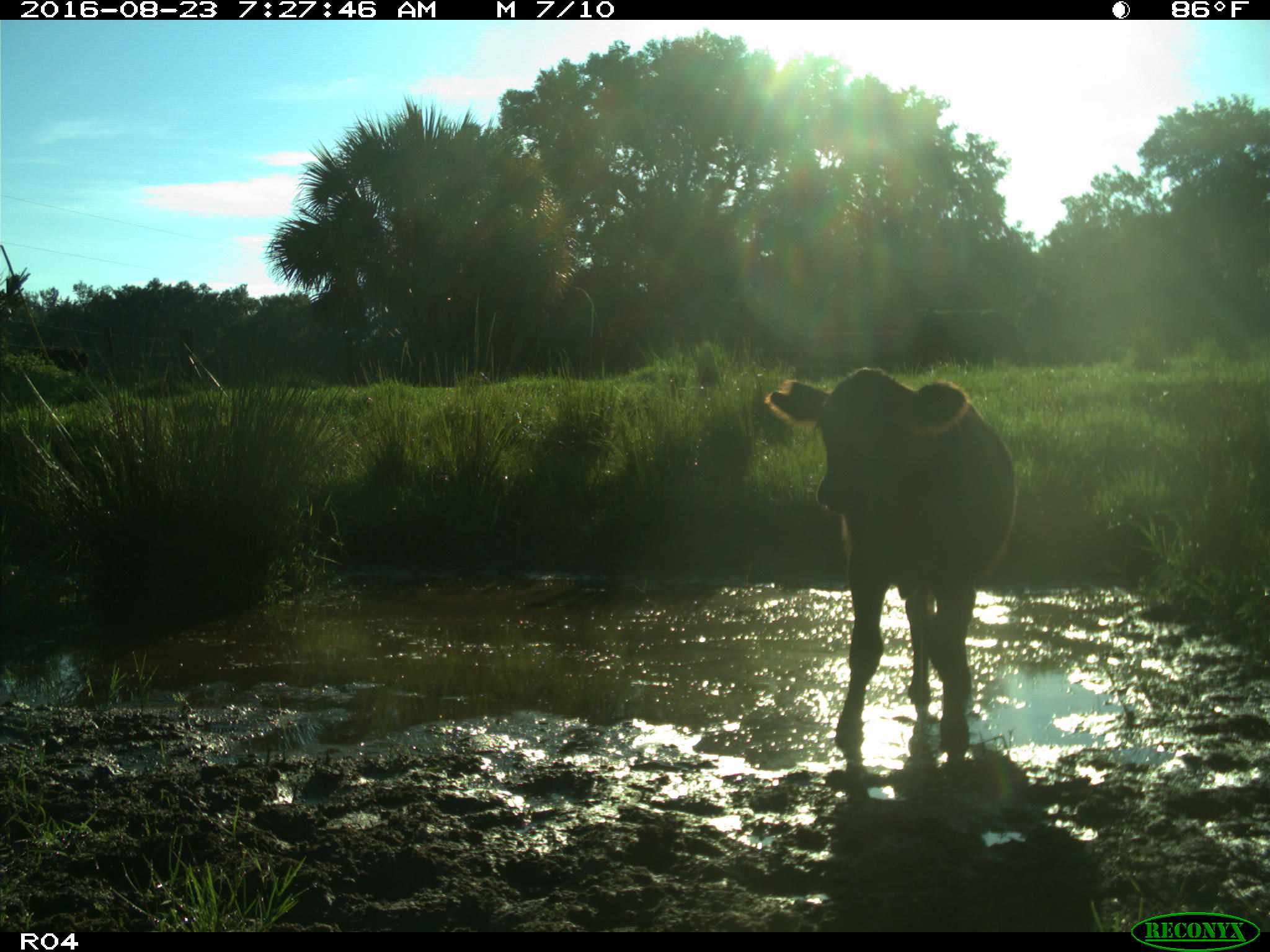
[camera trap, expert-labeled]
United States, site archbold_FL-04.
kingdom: Animalia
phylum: Chordata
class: Mammalia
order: Artiodactyla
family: Bovidae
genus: Bos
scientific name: Bos taurus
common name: domestic cow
Bos taurus (domestic cow).